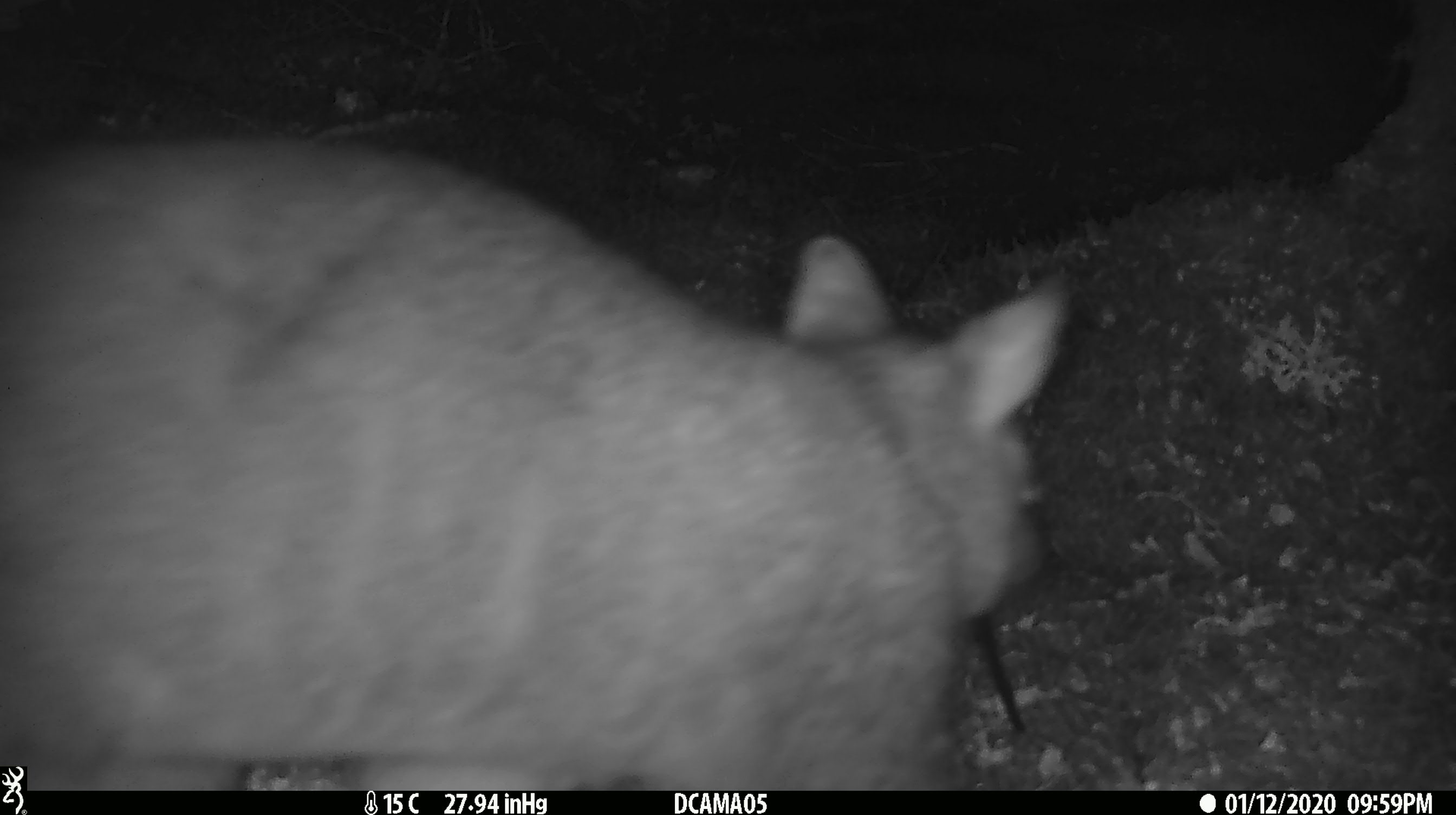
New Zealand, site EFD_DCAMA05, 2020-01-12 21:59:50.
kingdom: Animalia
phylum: Chordata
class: Mammalia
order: Diprotodontia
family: Phalangeridae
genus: Trichosurus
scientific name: Trichosurus vulpecula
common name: common brushtail possum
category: possum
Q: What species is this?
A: Possum (common brushtail possum) (Trichosurus vulpecula).